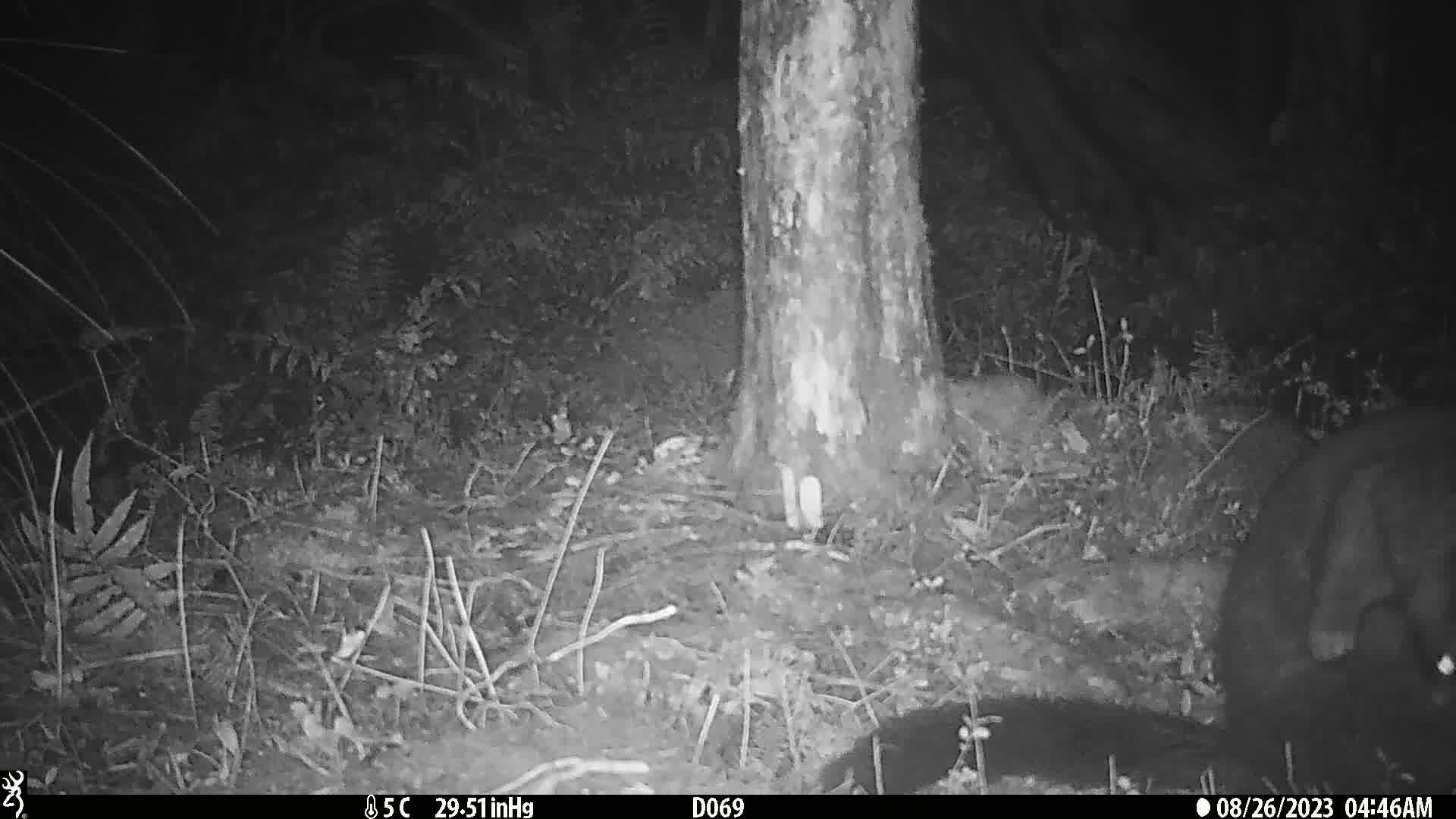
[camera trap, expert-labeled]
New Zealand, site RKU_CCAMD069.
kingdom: Animalia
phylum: Chordata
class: Mammalia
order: Diprotodontia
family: Phalangeridae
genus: Trichosurus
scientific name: Trichosurus vulpecula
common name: common brushtail possum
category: possum